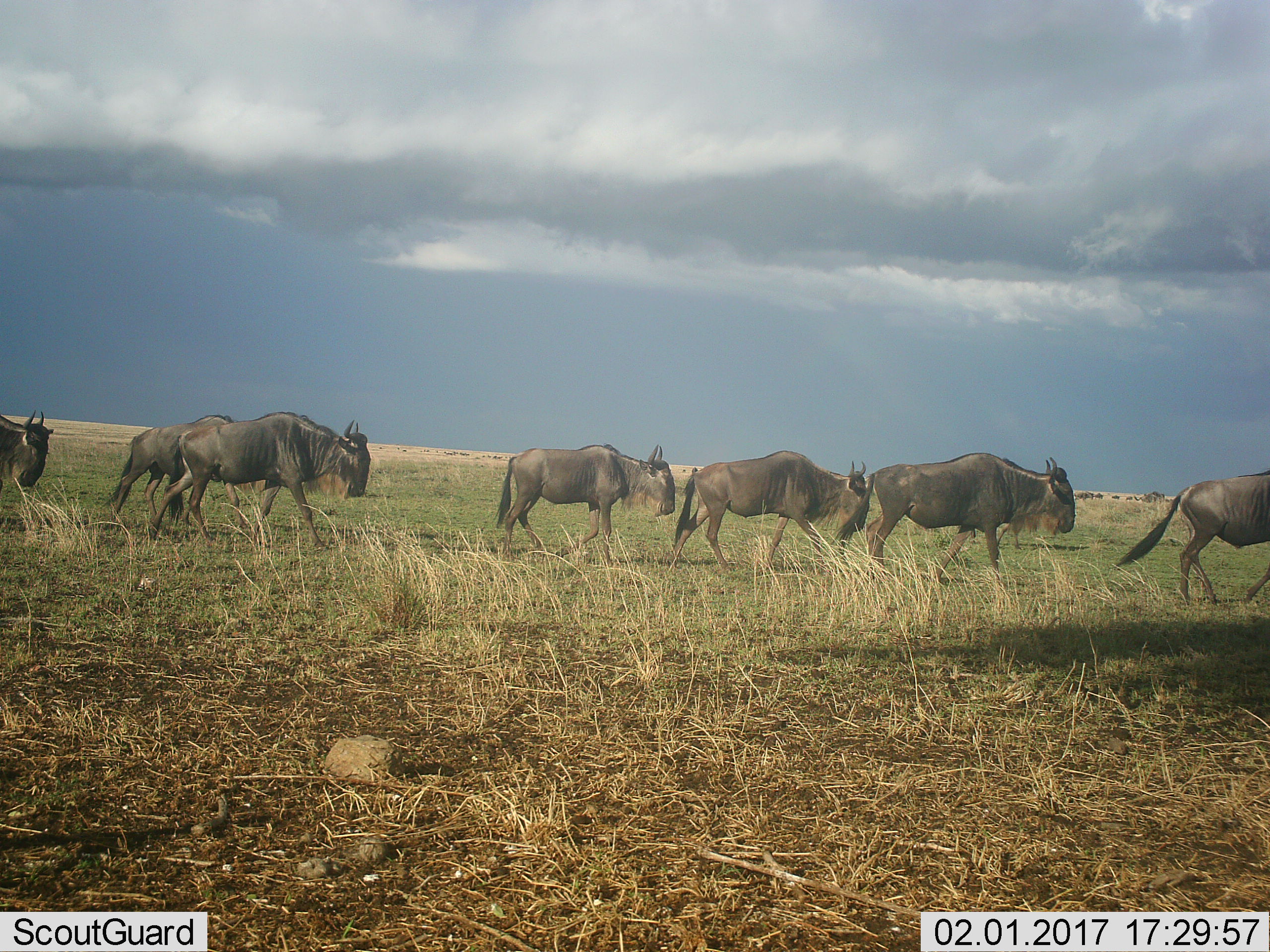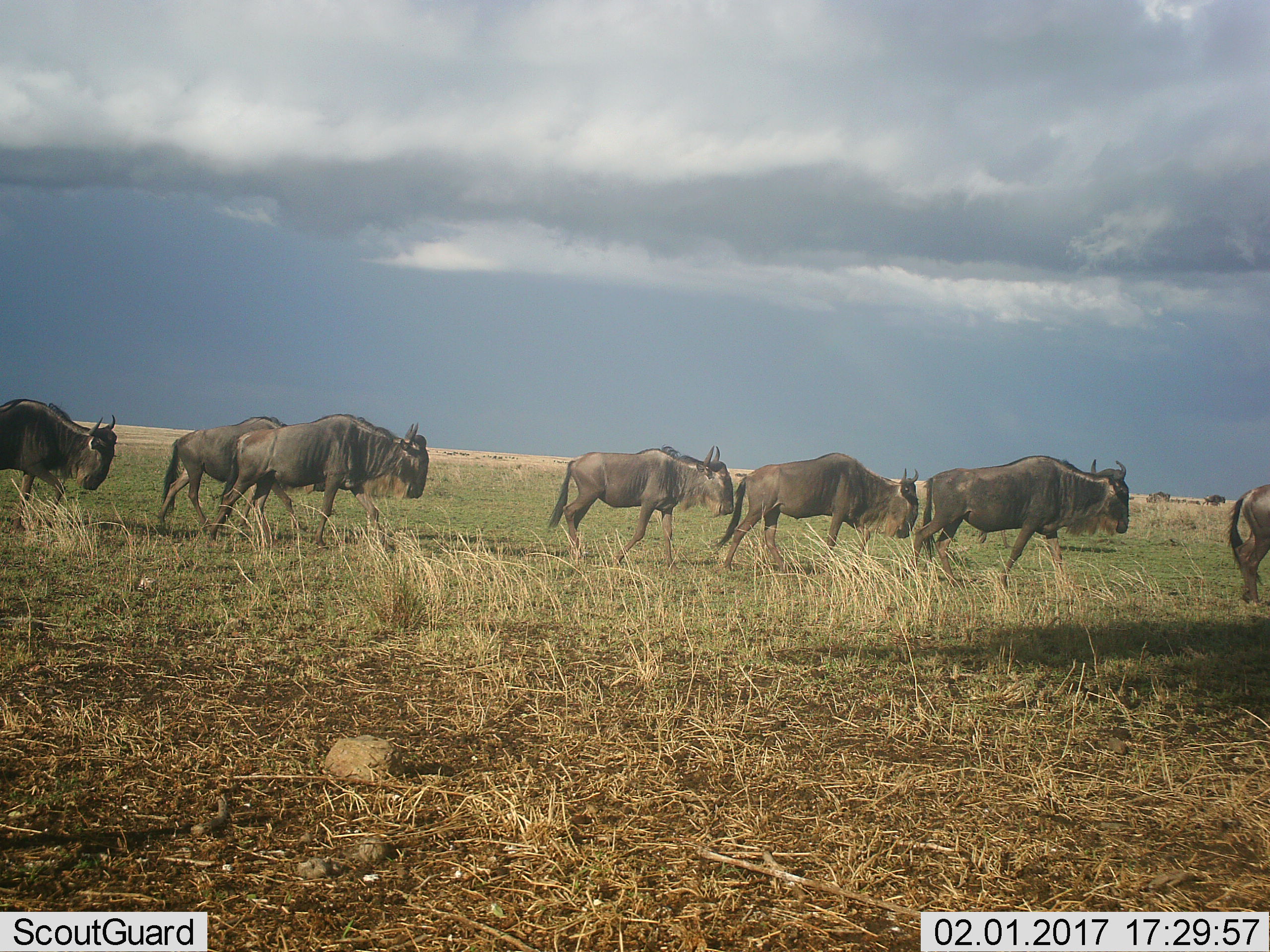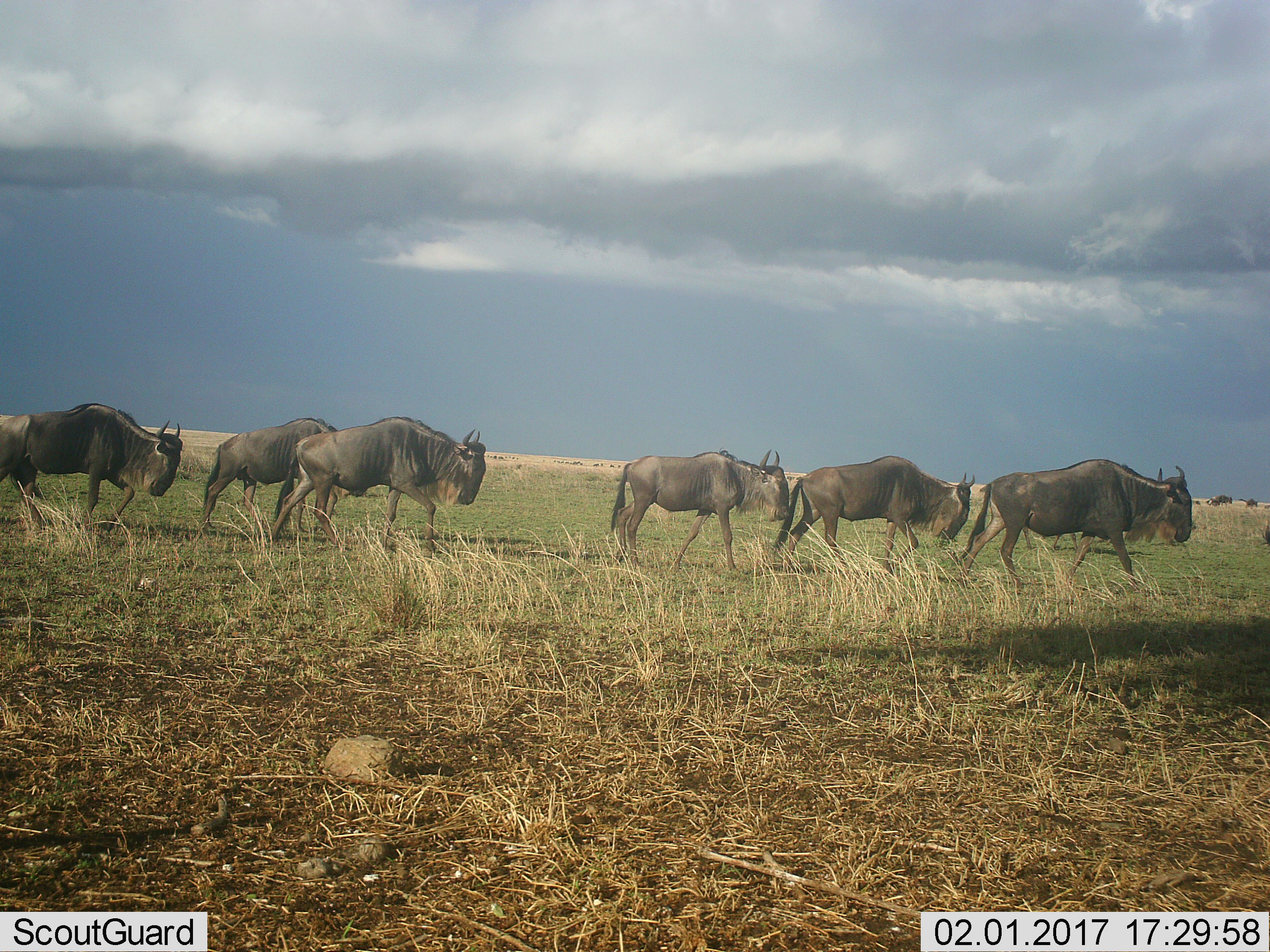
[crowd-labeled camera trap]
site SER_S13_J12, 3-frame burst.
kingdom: Animalia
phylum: Chordata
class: Mammalia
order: Artiodactyla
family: Bovidae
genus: Connochaetes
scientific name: Connochaetes taurinus taurinus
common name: blue wildebeest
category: wildebeestblue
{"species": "wildebeestblue (blue wildebeest) (Connochaetes taurinus taurinus)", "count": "8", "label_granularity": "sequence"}